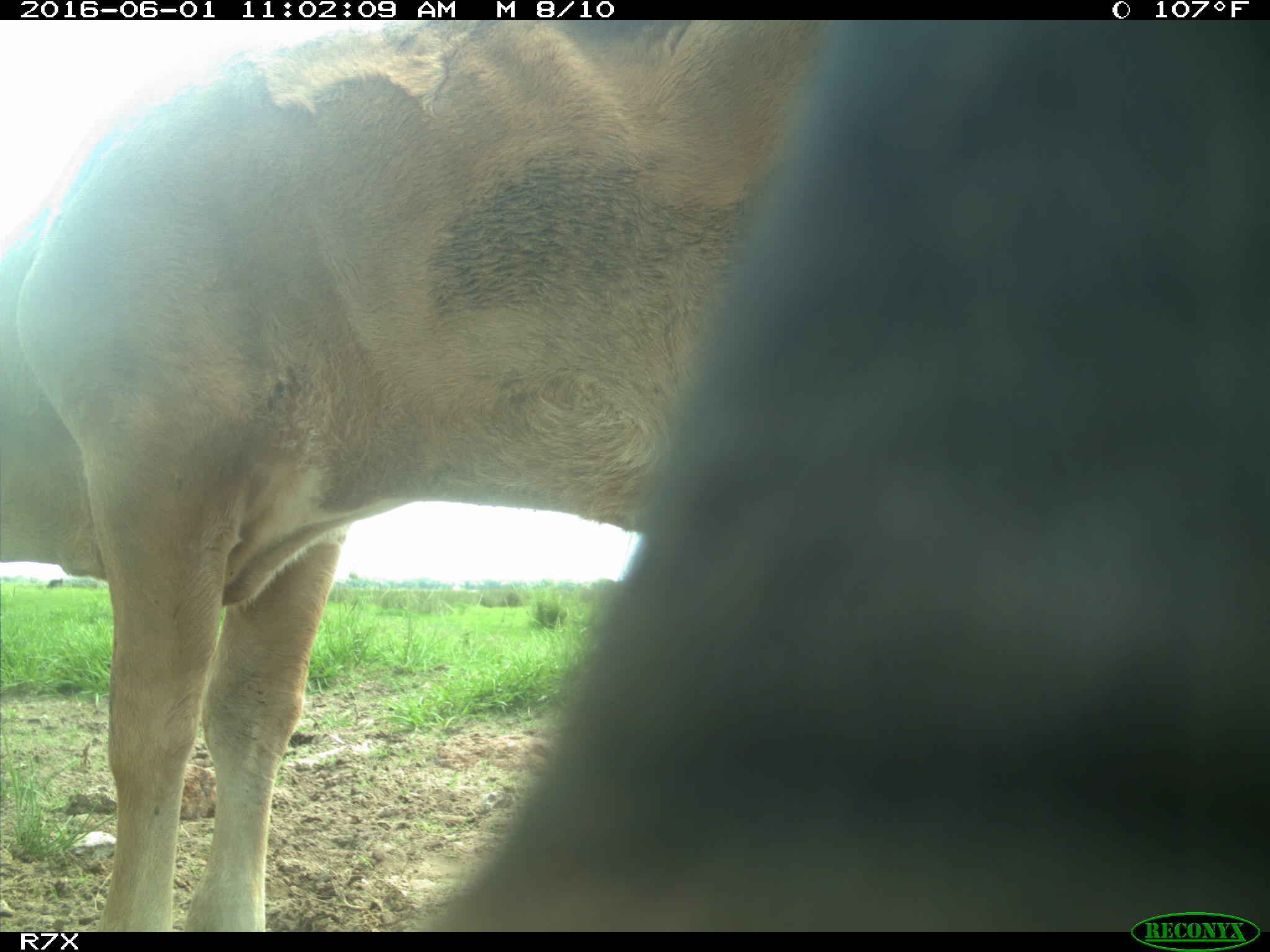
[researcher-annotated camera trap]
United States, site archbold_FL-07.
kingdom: Animalia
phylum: Chordata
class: Mammalia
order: Artiodactyla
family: Bovidae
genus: Bos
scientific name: Bos taurus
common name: domestic cow